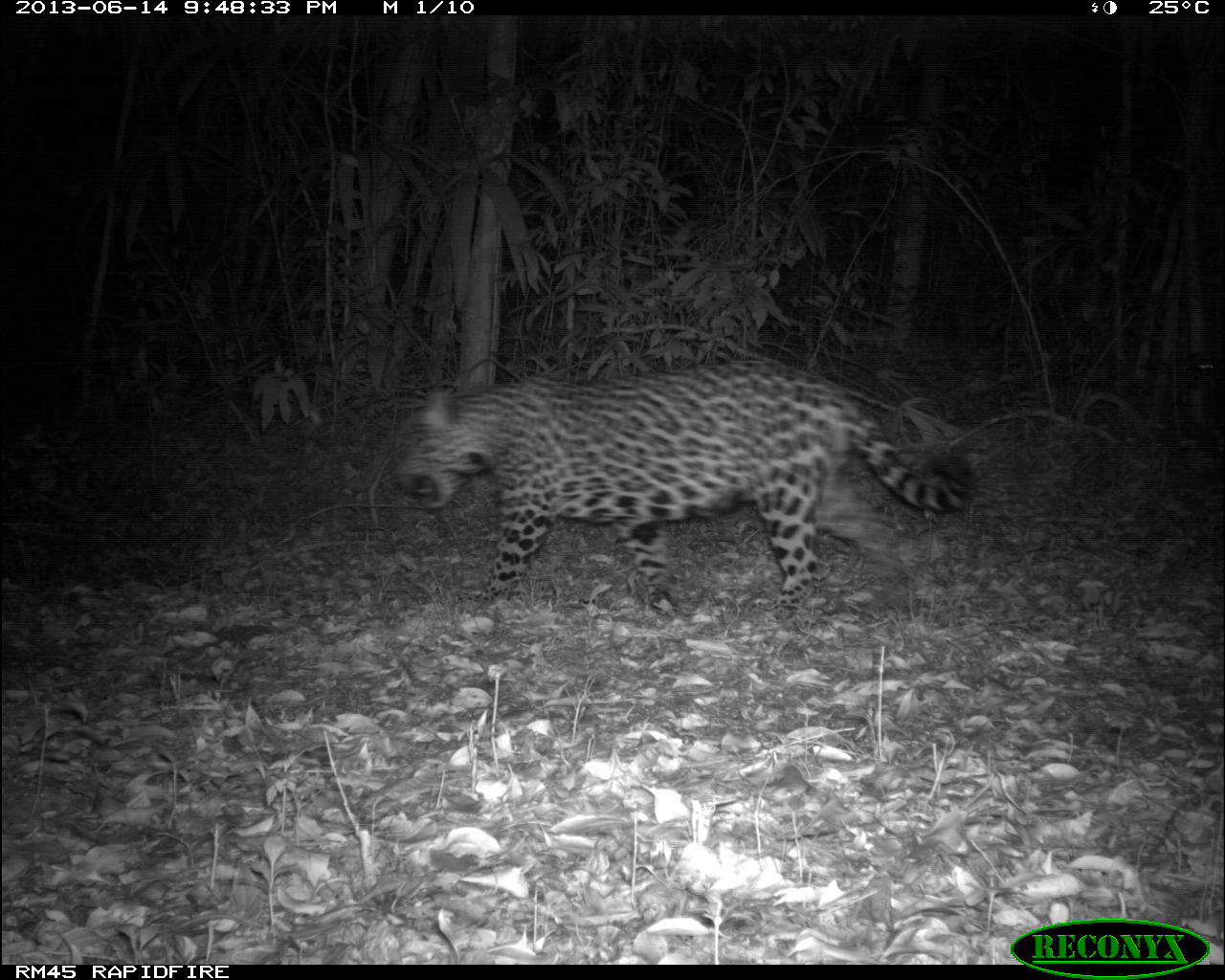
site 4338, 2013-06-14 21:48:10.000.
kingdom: Animalia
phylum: Chordata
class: Mammalia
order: Carnivora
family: Felidae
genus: Panthera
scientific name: Panthera onca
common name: jaguar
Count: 1.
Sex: female.